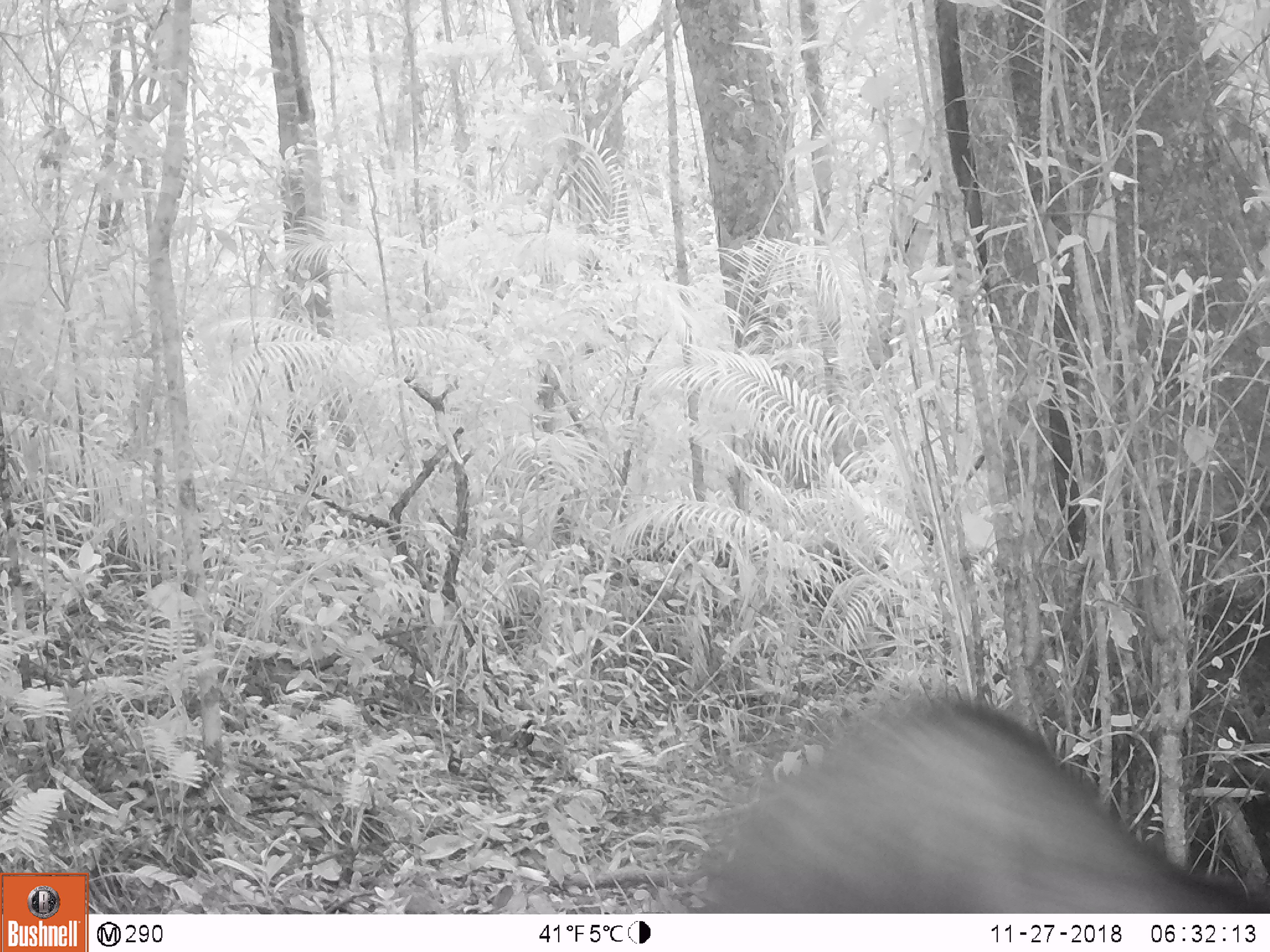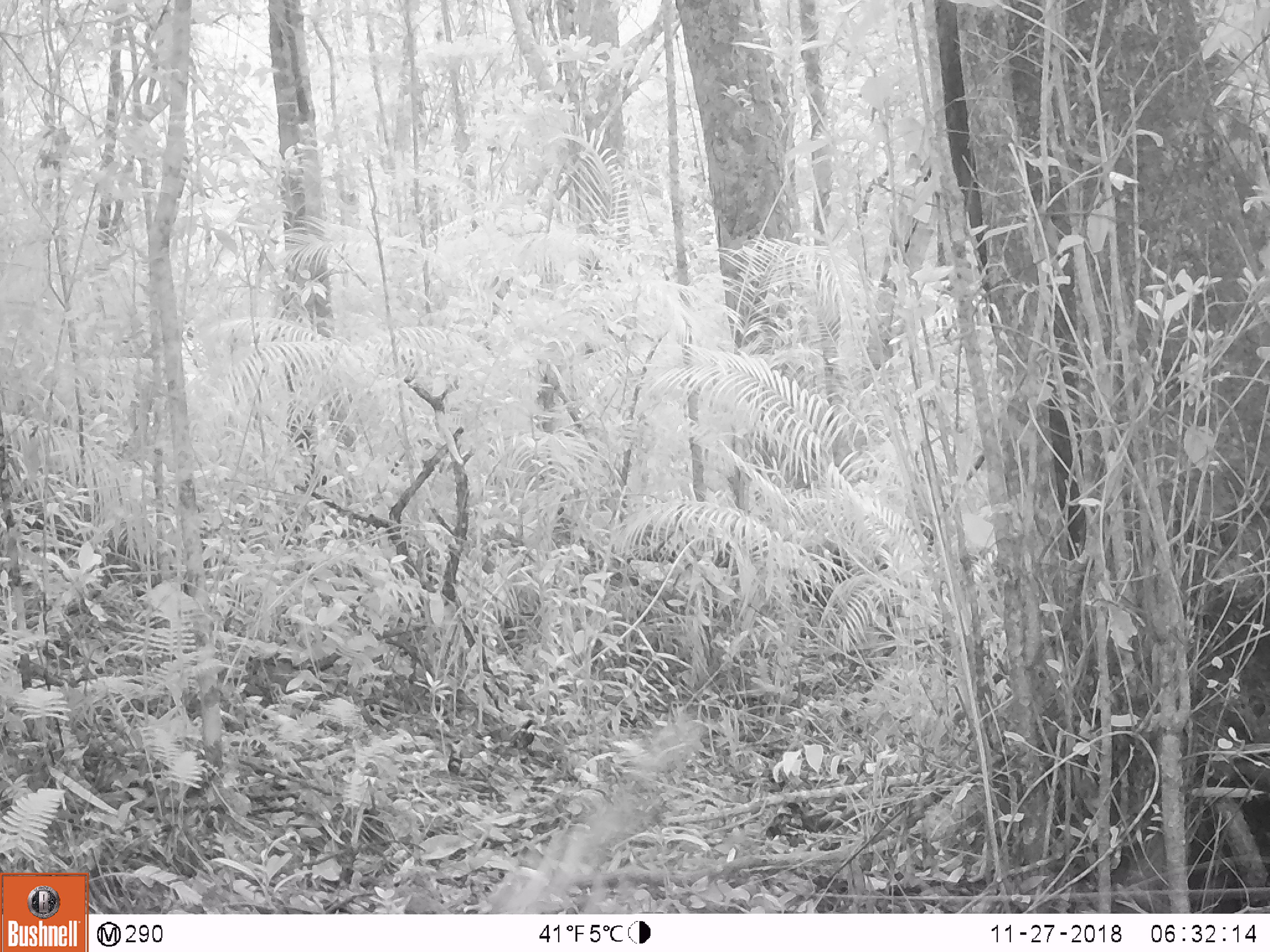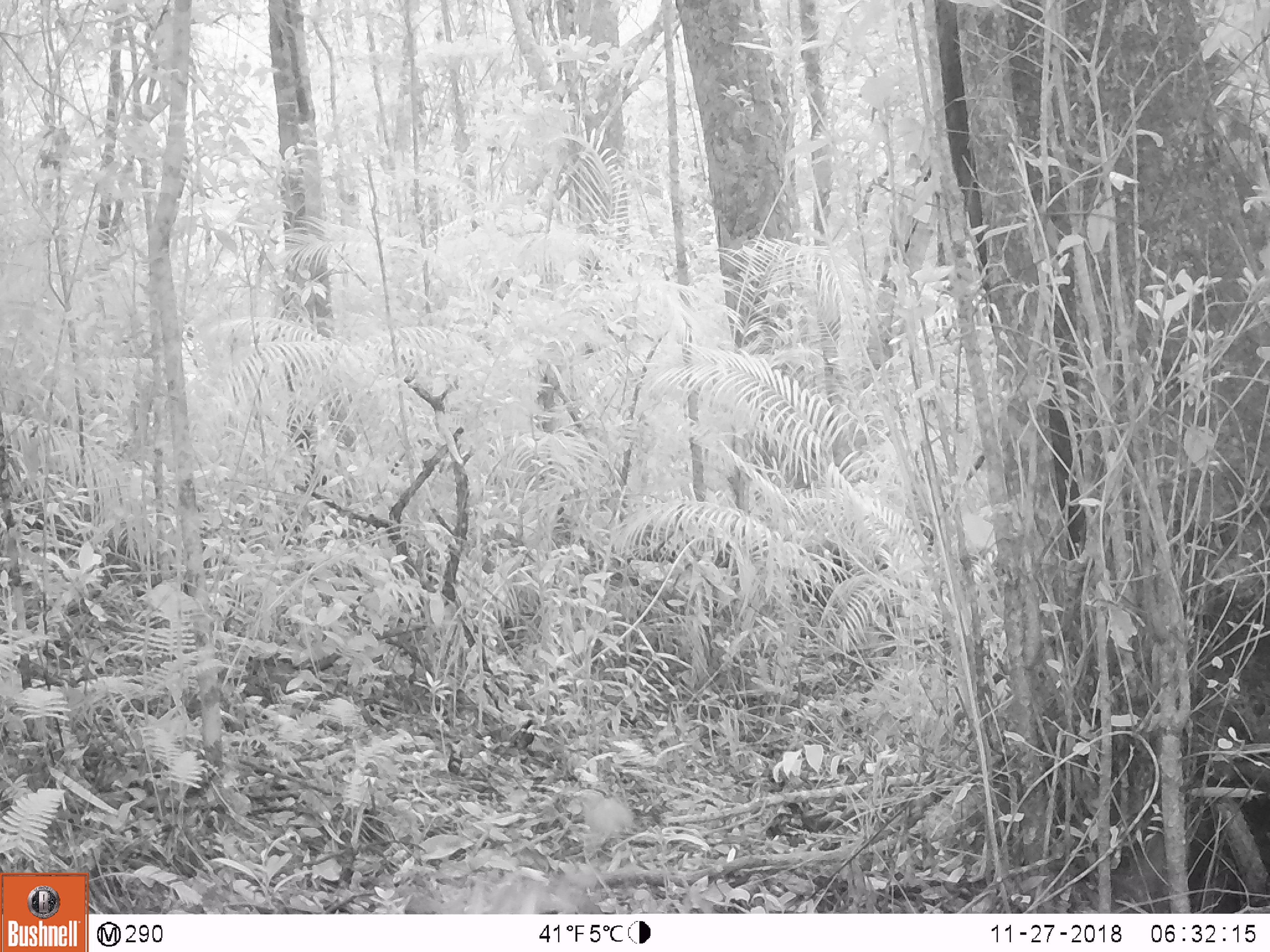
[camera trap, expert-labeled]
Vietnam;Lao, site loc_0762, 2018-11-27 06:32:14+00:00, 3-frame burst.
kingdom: Animalia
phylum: Chordata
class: Mammalia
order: Artiodactyla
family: Bovidae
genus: Capricornis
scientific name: Capricornis sumatraensis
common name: chinese serow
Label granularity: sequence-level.